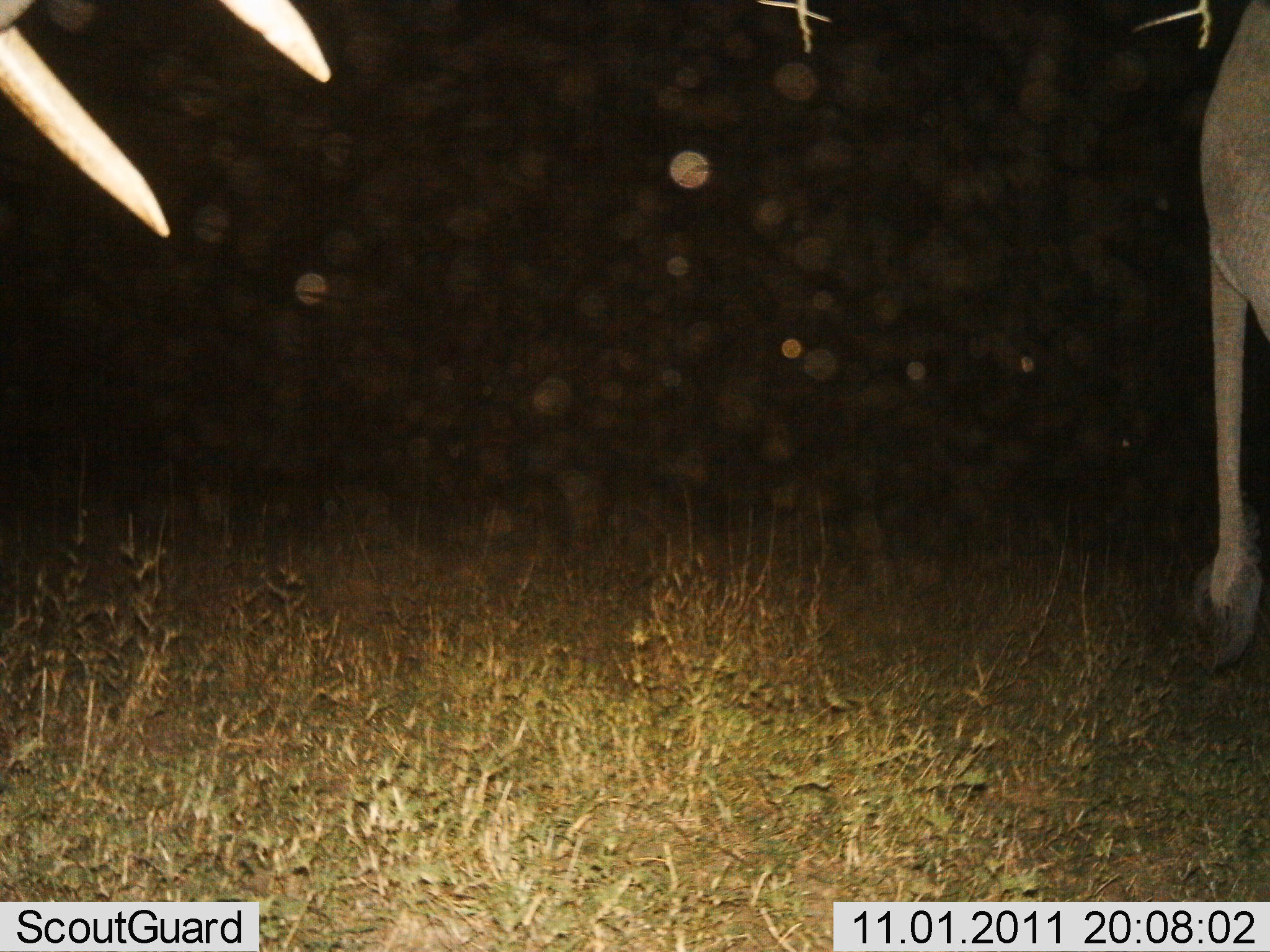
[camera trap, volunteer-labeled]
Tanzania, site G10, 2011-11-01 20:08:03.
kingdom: Animalia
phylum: Chordata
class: Mammalia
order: Proboscidea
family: Elephantidae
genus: Loxodonta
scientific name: Loxodonta africana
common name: african bush elephant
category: elephant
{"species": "elephant (african bush elephant) (Loxodonta africana)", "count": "2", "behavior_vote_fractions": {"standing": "92%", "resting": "0%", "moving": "8%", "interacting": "0%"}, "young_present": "0%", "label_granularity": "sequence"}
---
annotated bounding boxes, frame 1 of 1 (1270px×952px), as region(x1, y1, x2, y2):
animal: region(0, 0, 333, 242); region(1184, 2, 1270, 671)